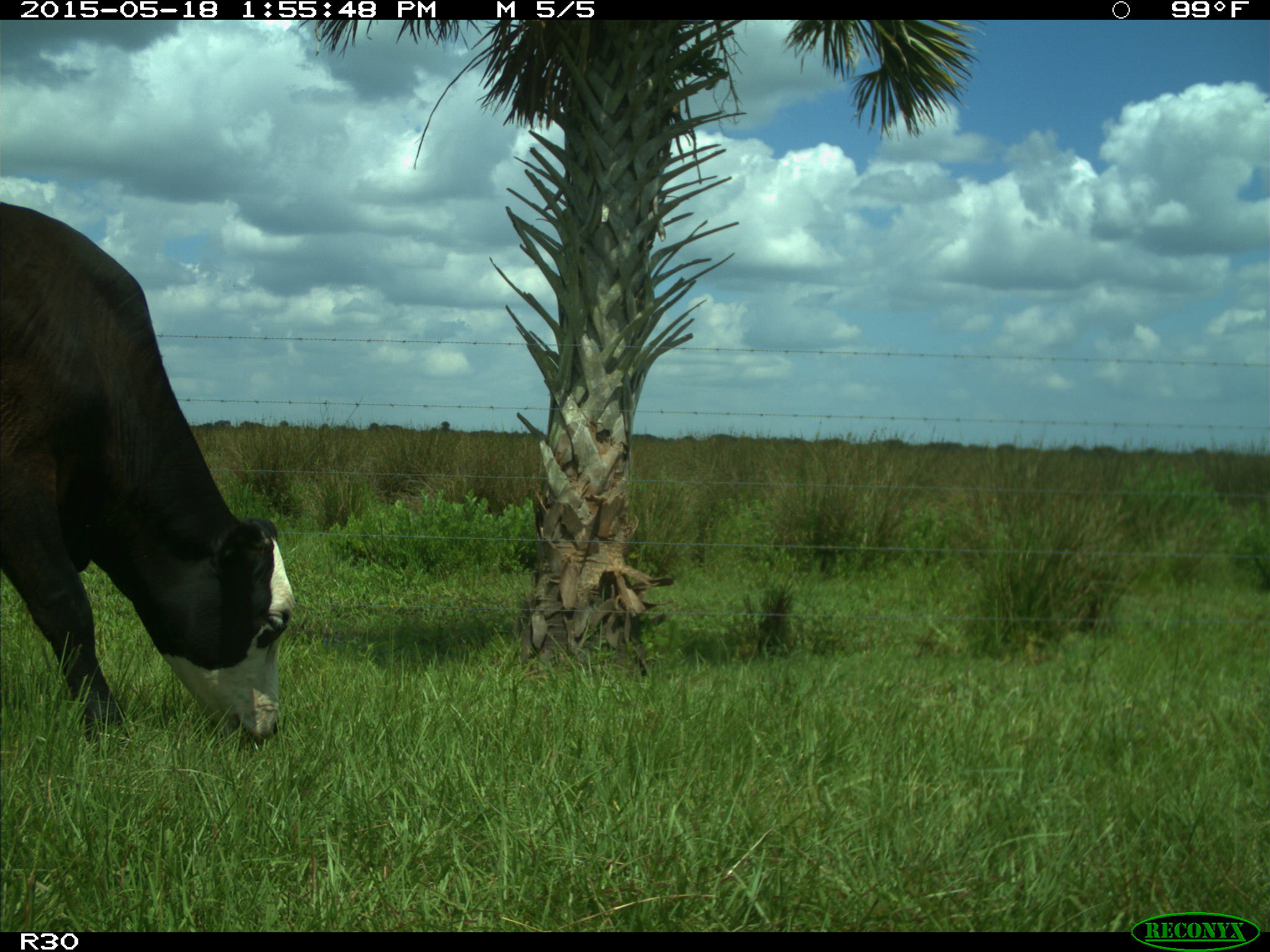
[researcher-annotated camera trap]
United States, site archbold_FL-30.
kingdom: Animalia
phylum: Chordata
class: Mammalia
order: Artiodactyla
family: Bovidae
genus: Bos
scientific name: Bos taurus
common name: domestic cow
Bos taurus (domestic cow).